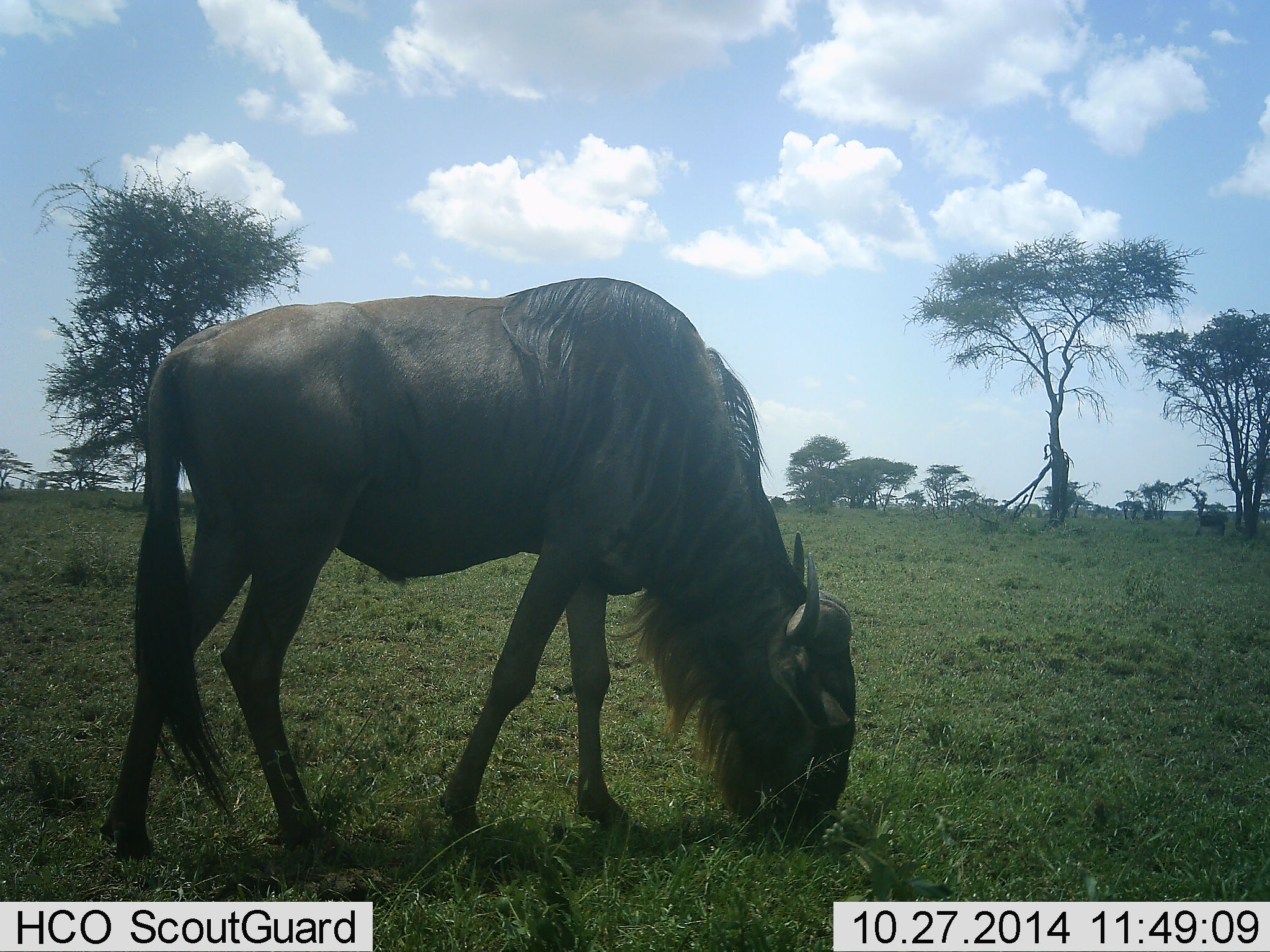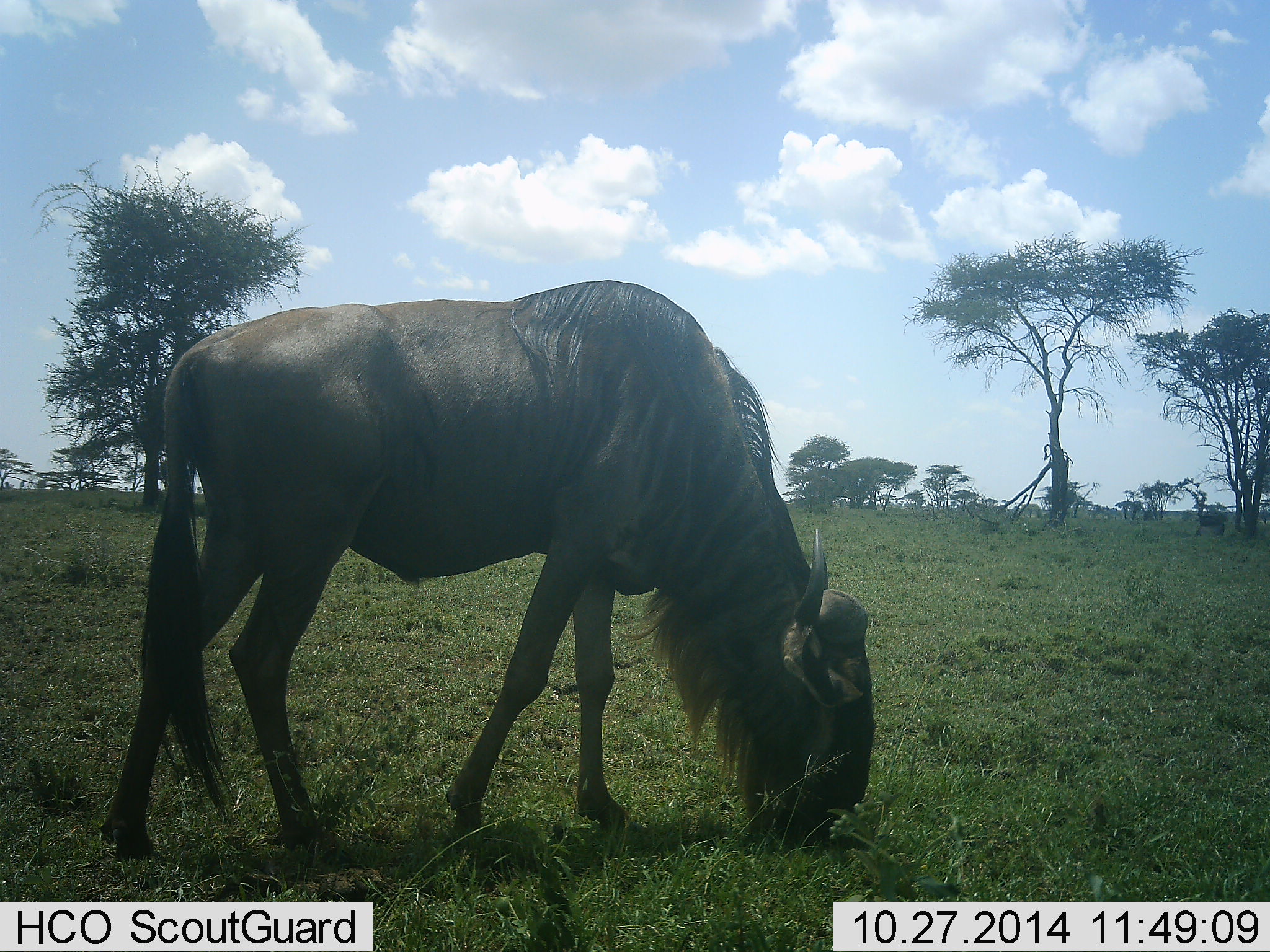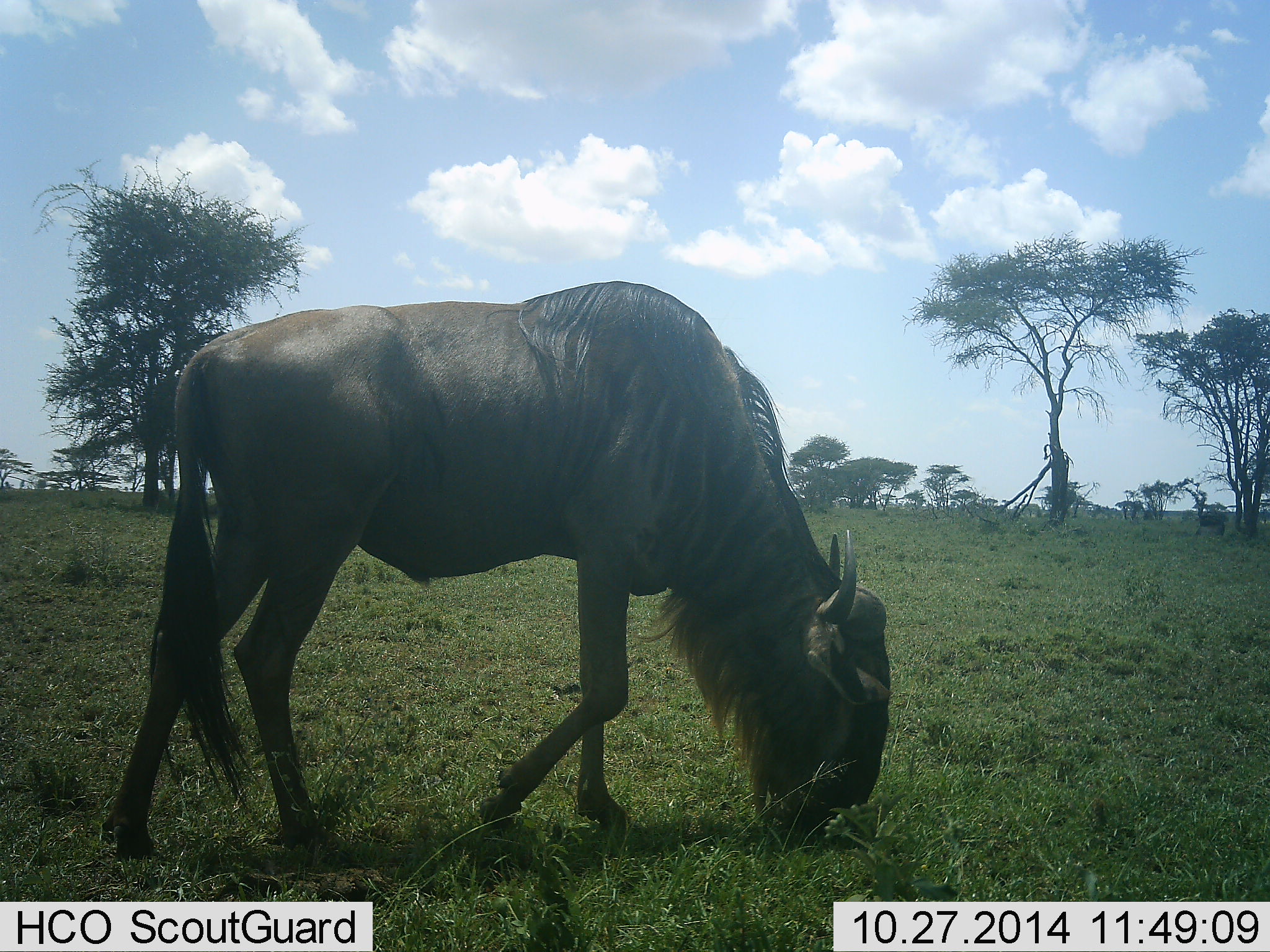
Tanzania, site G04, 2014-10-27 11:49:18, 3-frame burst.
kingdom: Animalia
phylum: Chordata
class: Mammalia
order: Artiodactyla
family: Bovidae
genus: Connochaetes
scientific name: Connochaetes taurinus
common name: blue wildebeest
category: wildebeest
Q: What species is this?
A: Wildebeest (blue wildebeest) (Connochaetes taurinus).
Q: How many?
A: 1.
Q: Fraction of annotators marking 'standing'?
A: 0%.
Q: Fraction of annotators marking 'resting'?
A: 0%.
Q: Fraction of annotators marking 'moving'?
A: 10%.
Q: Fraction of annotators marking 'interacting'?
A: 0%.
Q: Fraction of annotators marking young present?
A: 0%.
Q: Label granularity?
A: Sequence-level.